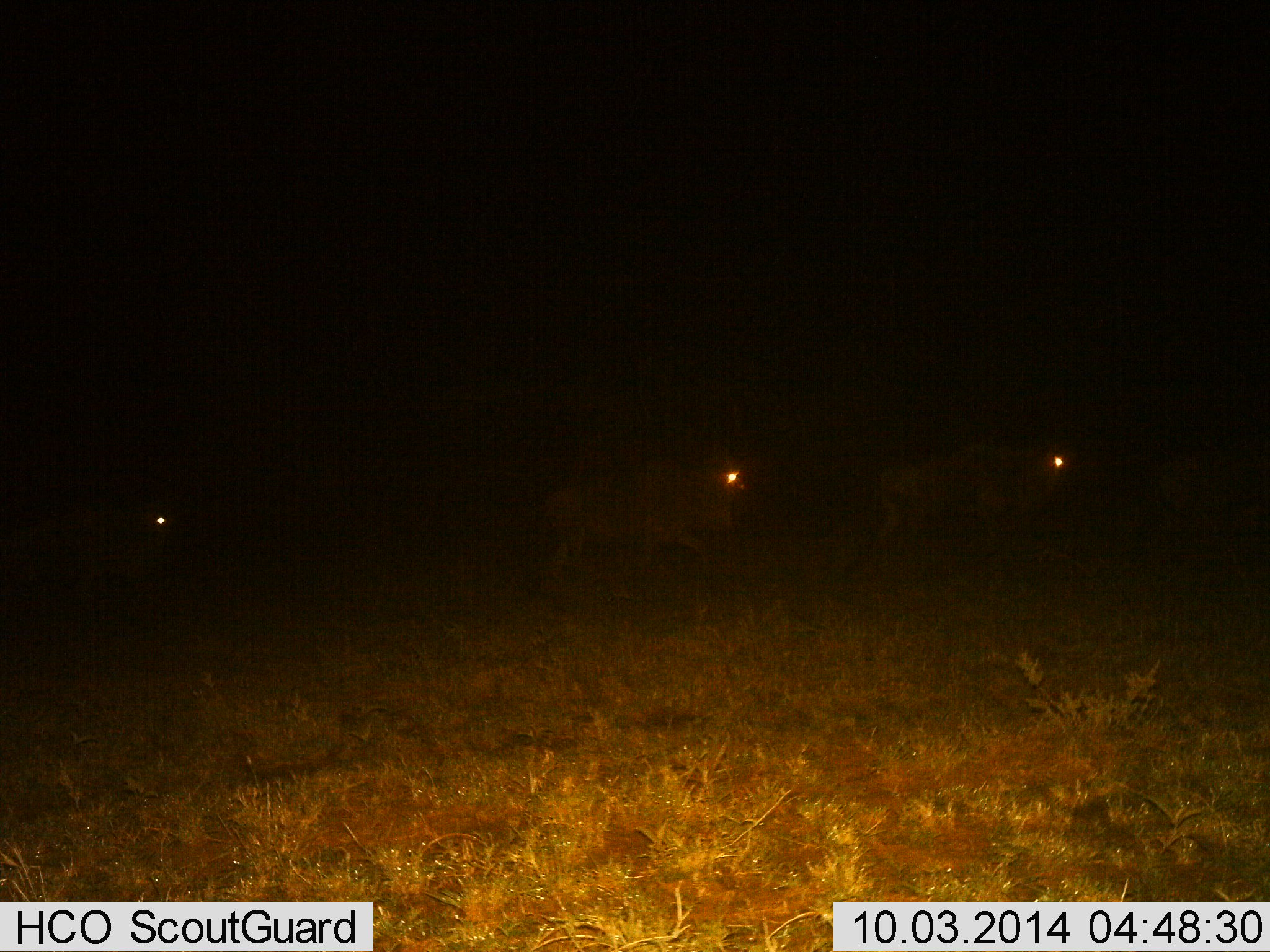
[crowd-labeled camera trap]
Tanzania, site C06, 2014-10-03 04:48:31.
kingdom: Animalia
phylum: Chordata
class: Mammalia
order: Artiodactyla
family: Bovidae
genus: Connochaetes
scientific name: Connochaetes taurinus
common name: blue wildebeest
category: wildebeest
Wildebeest (blue wildebeest) (Connochaetes taurinus), count 3. Behavior (volunteer vote fractions): standing 10%, resting 0%, moving 90%, interacting 0%. Young present (vote fraction): 0%. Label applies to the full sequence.